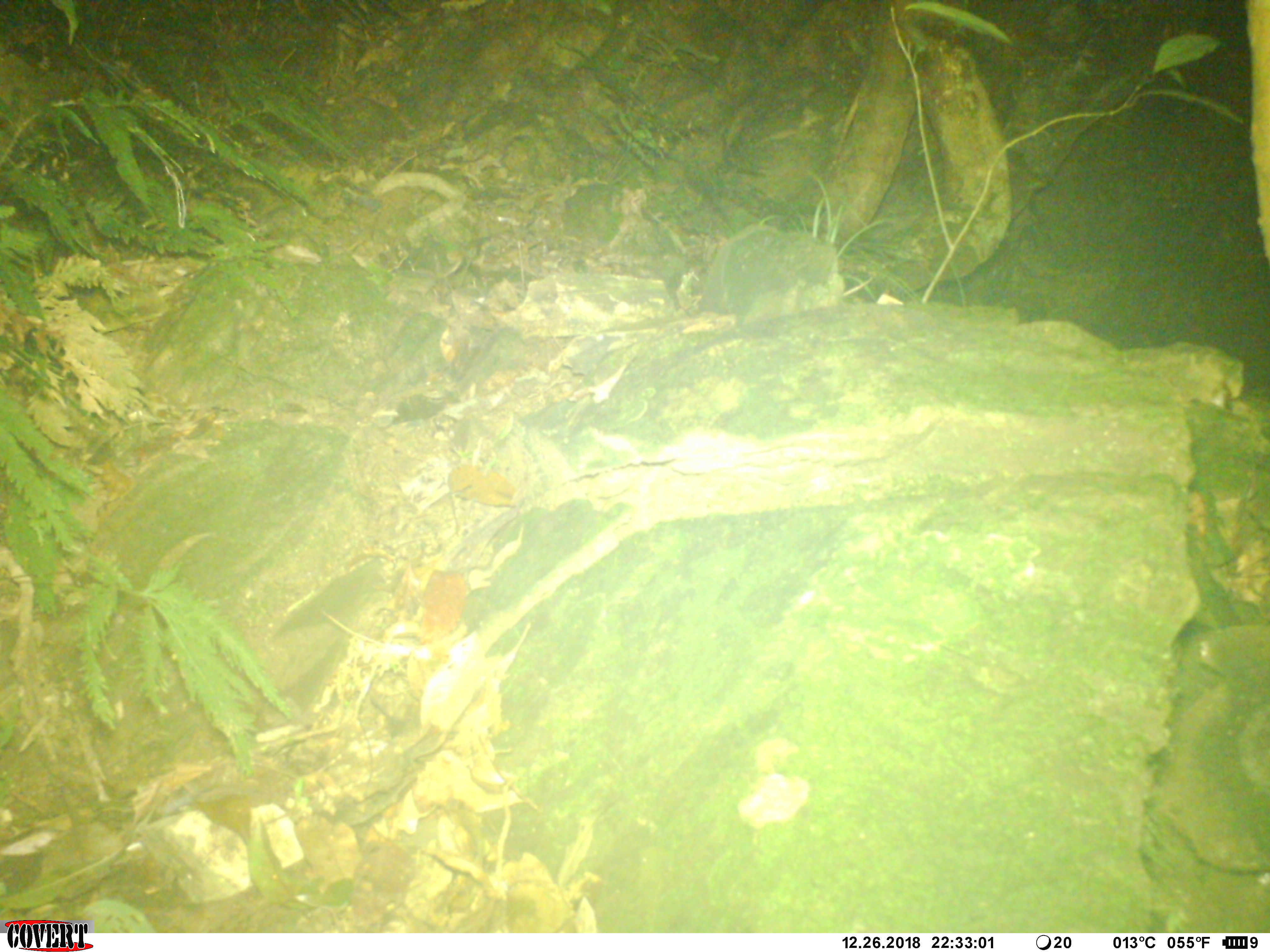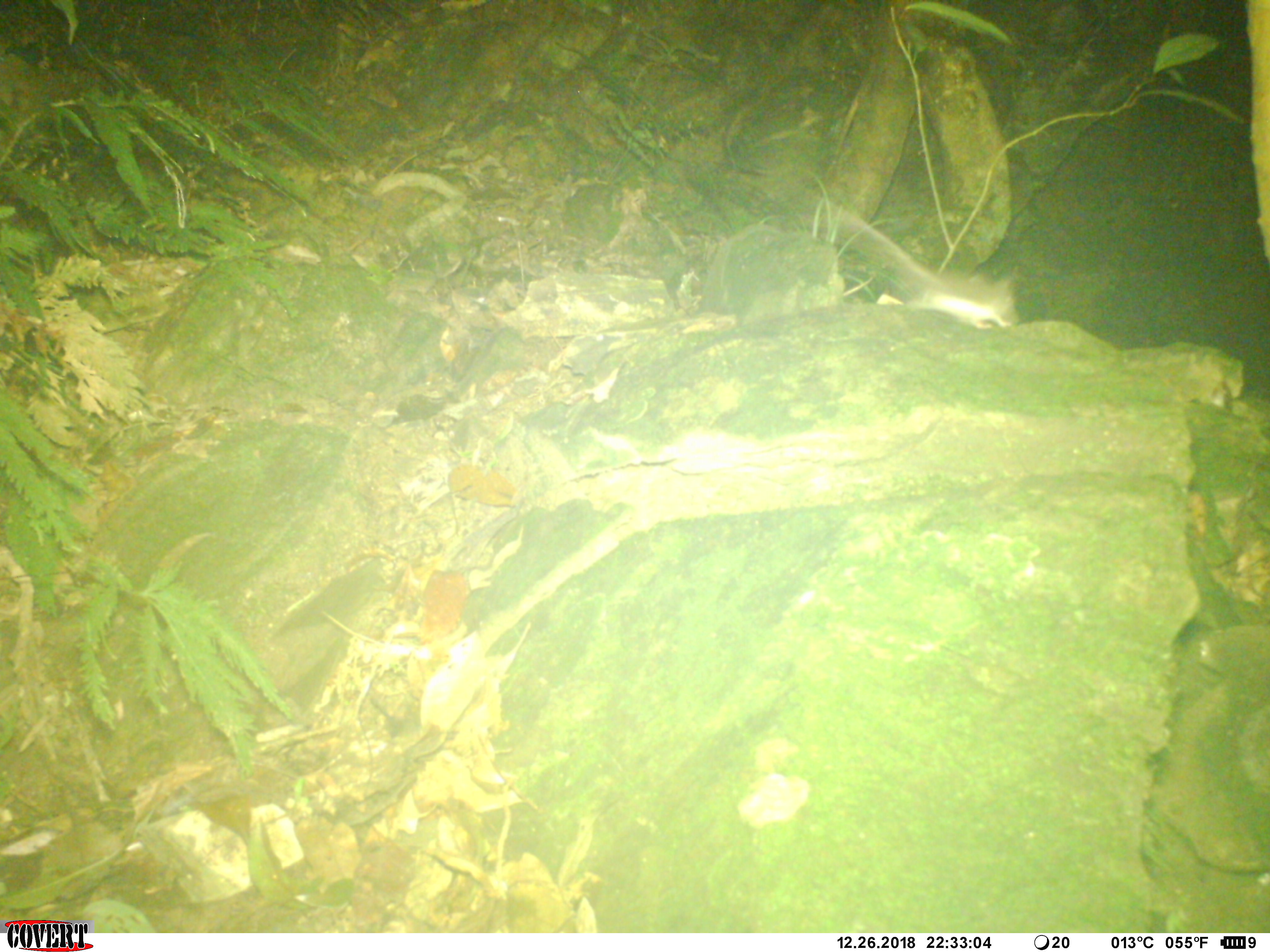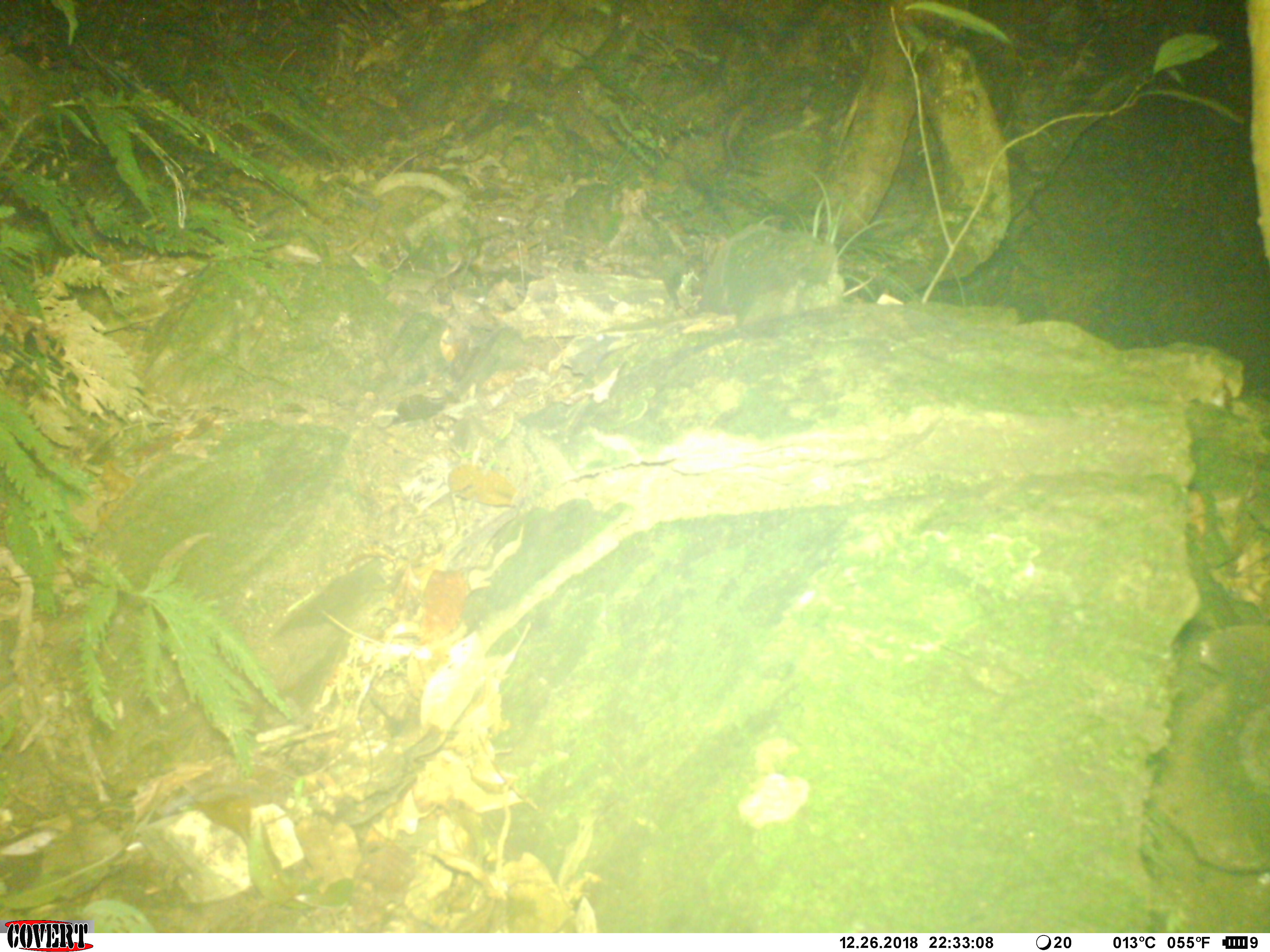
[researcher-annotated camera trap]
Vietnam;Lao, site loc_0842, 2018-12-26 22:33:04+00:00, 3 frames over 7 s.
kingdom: Animalia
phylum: Chordata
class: Mammalia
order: Rodentia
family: Muridae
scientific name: Muridae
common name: old-world mice and rats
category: unidentified murid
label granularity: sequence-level